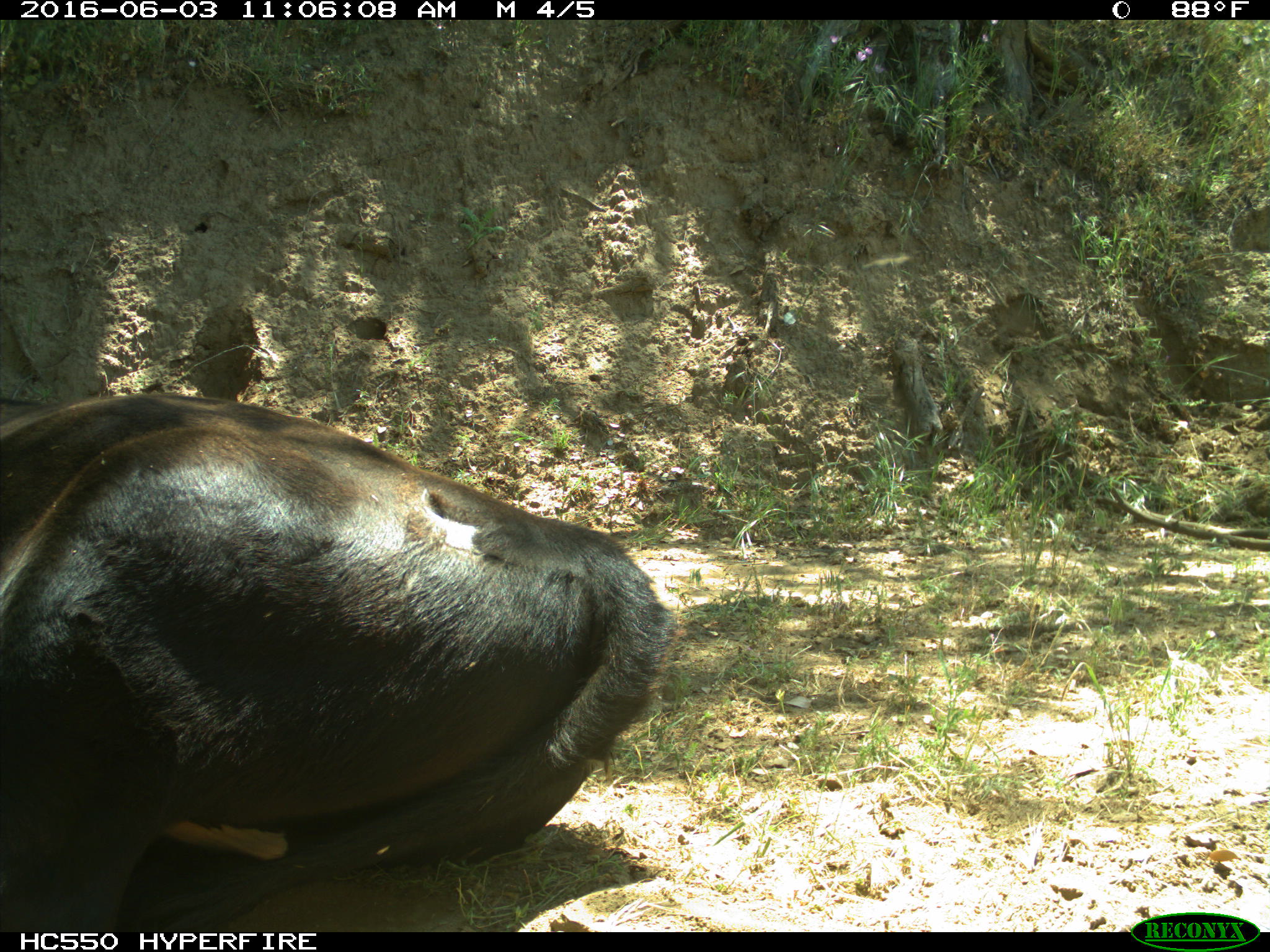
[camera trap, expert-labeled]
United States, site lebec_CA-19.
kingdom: Animalia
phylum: Chordata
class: Mammalia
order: Artiodactyla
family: Bovidae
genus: Bos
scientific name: Bos taurus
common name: domestic cow